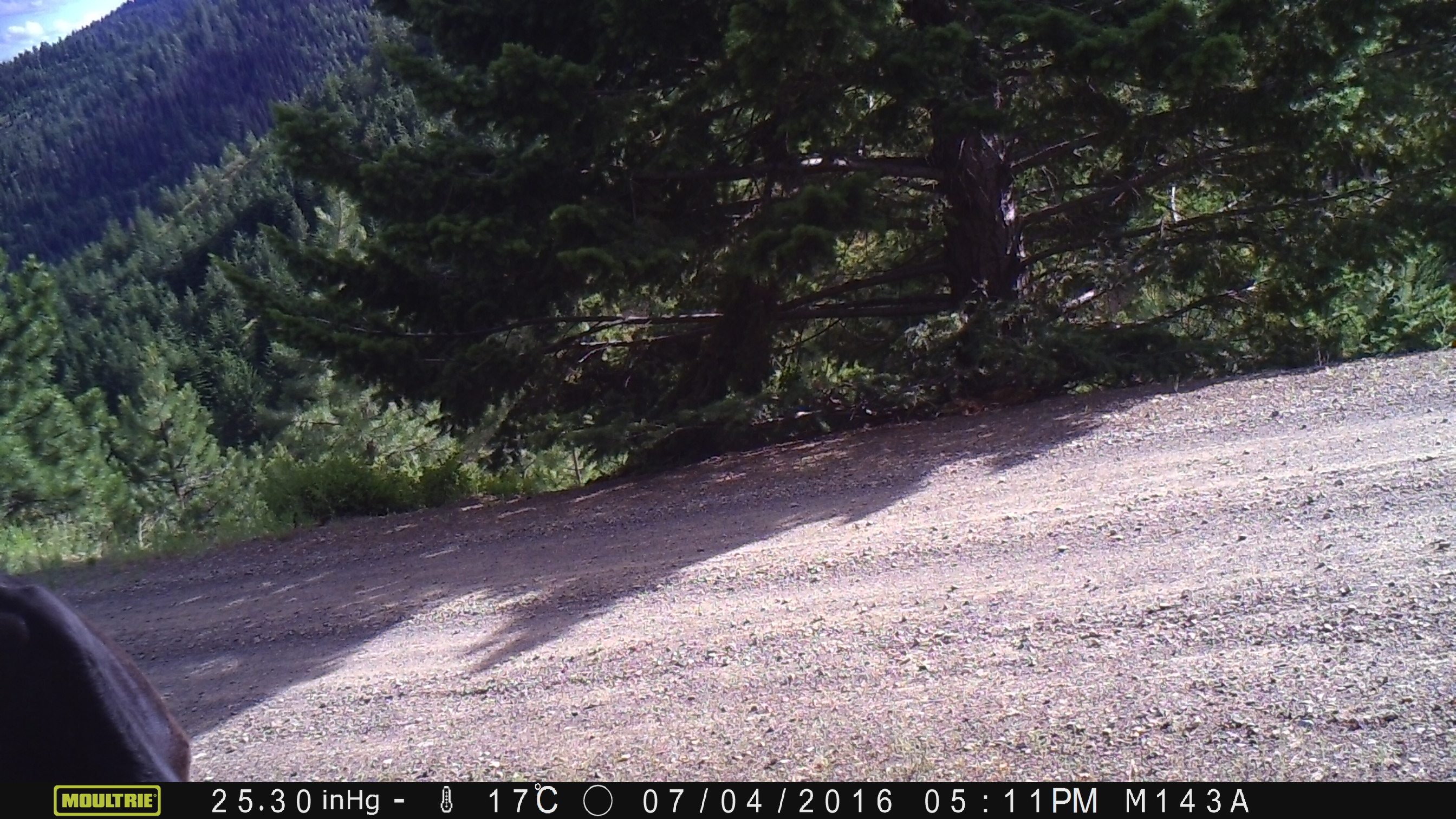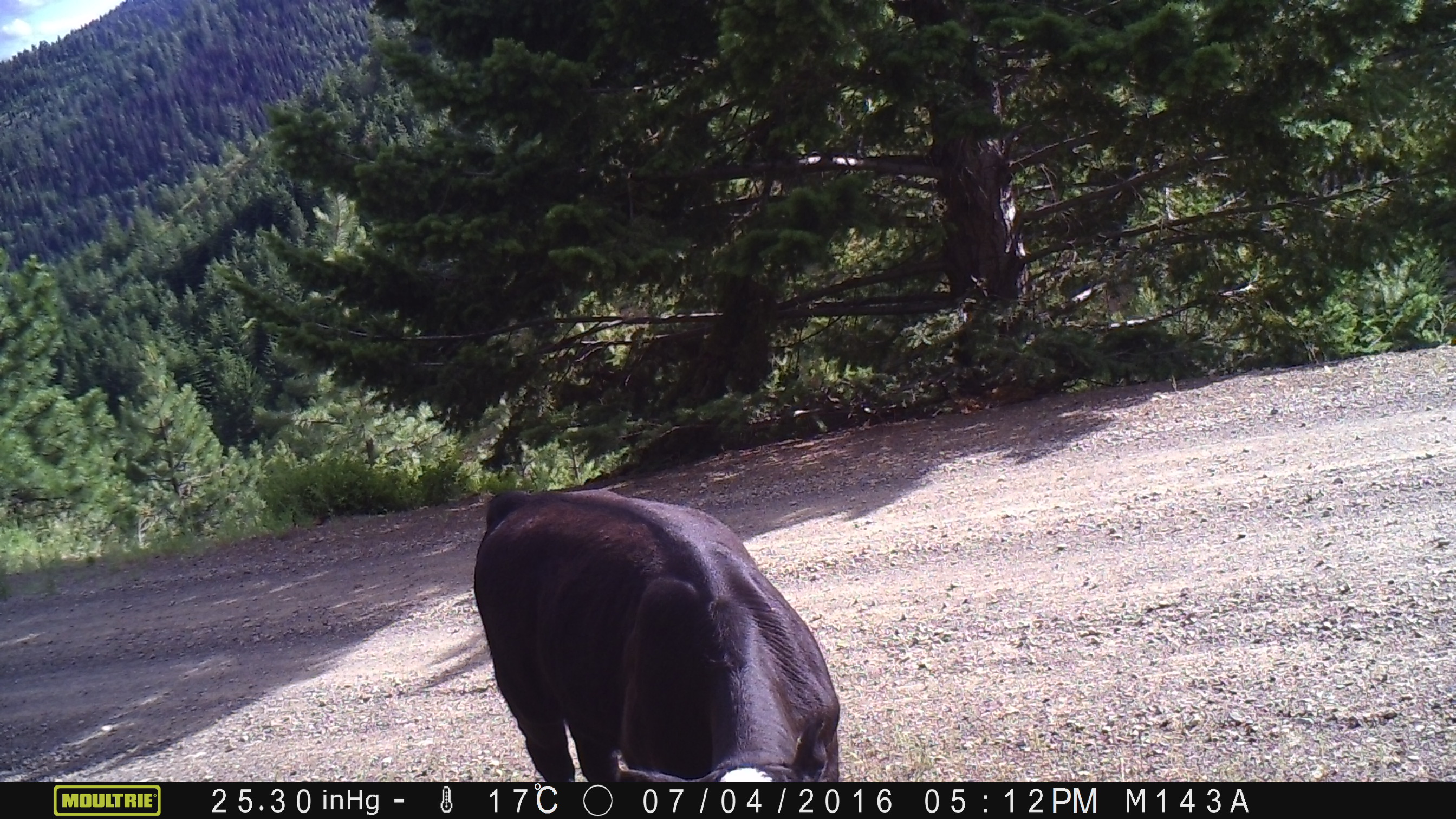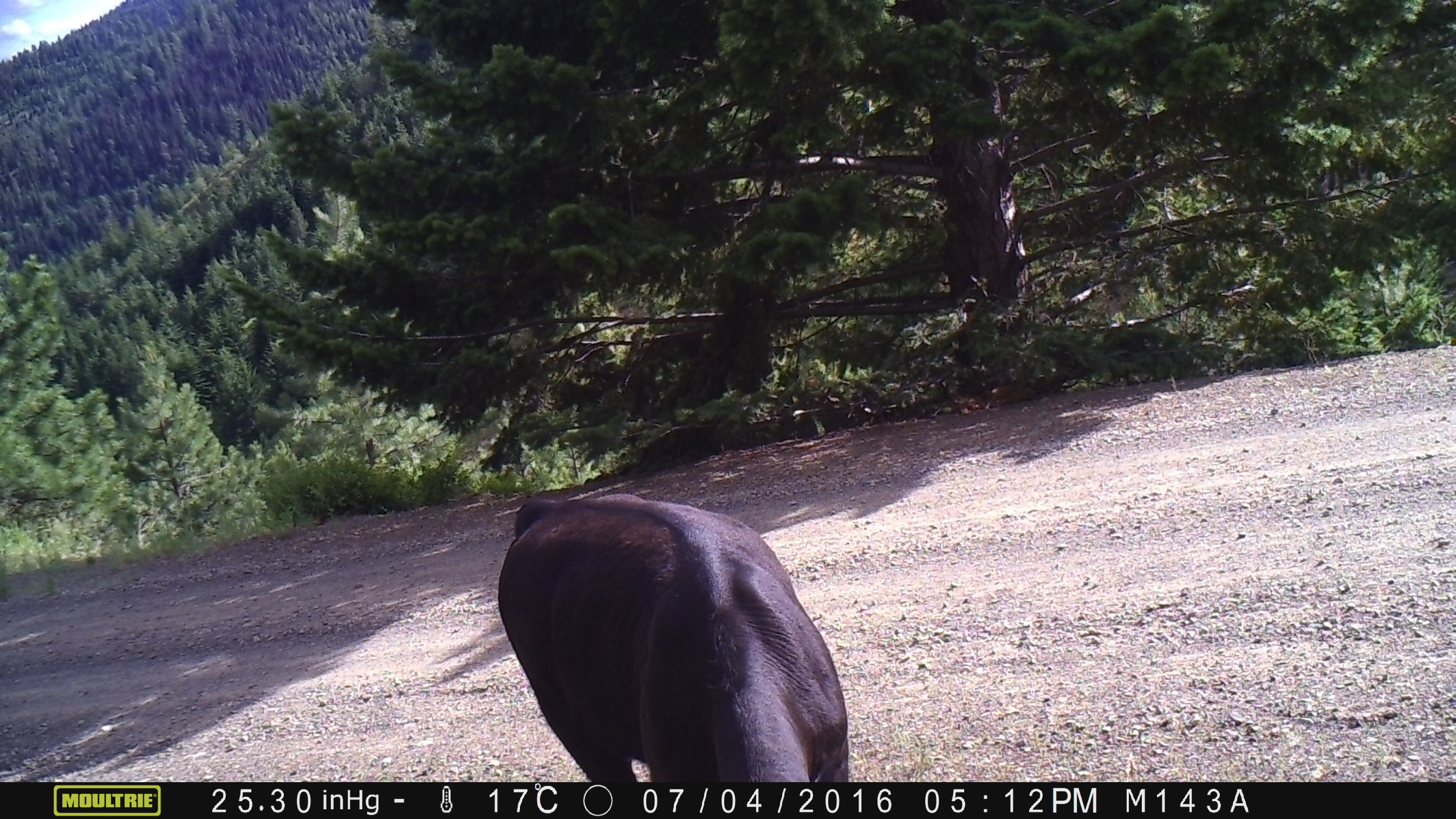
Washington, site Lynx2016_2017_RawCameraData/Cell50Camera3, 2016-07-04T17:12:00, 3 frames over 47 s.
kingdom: Animalia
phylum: Chordata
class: Mammalia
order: Artiodactyla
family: Bovidae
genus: Bos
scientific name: Bos taurus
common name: domestic cattle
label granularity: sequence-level